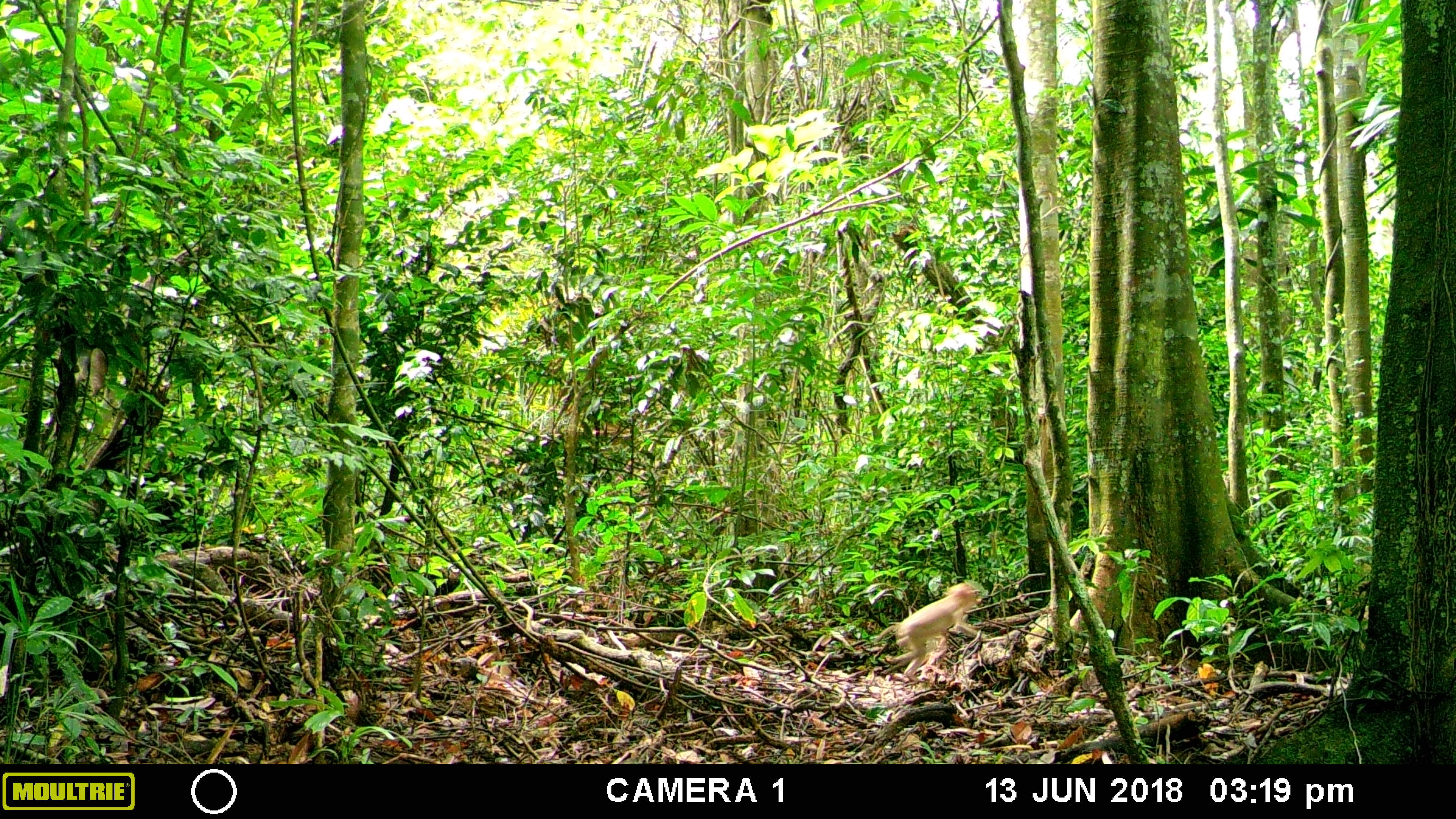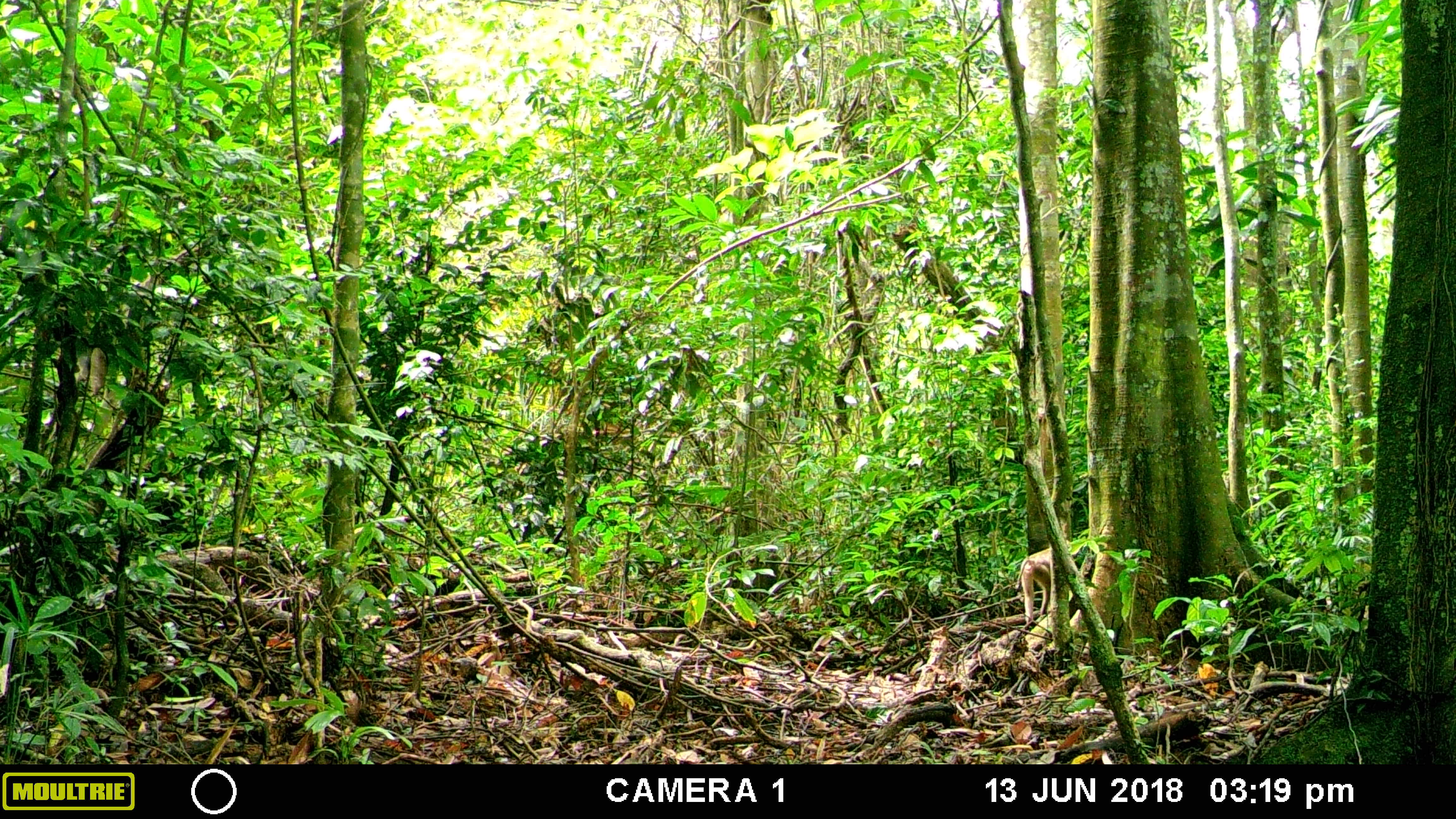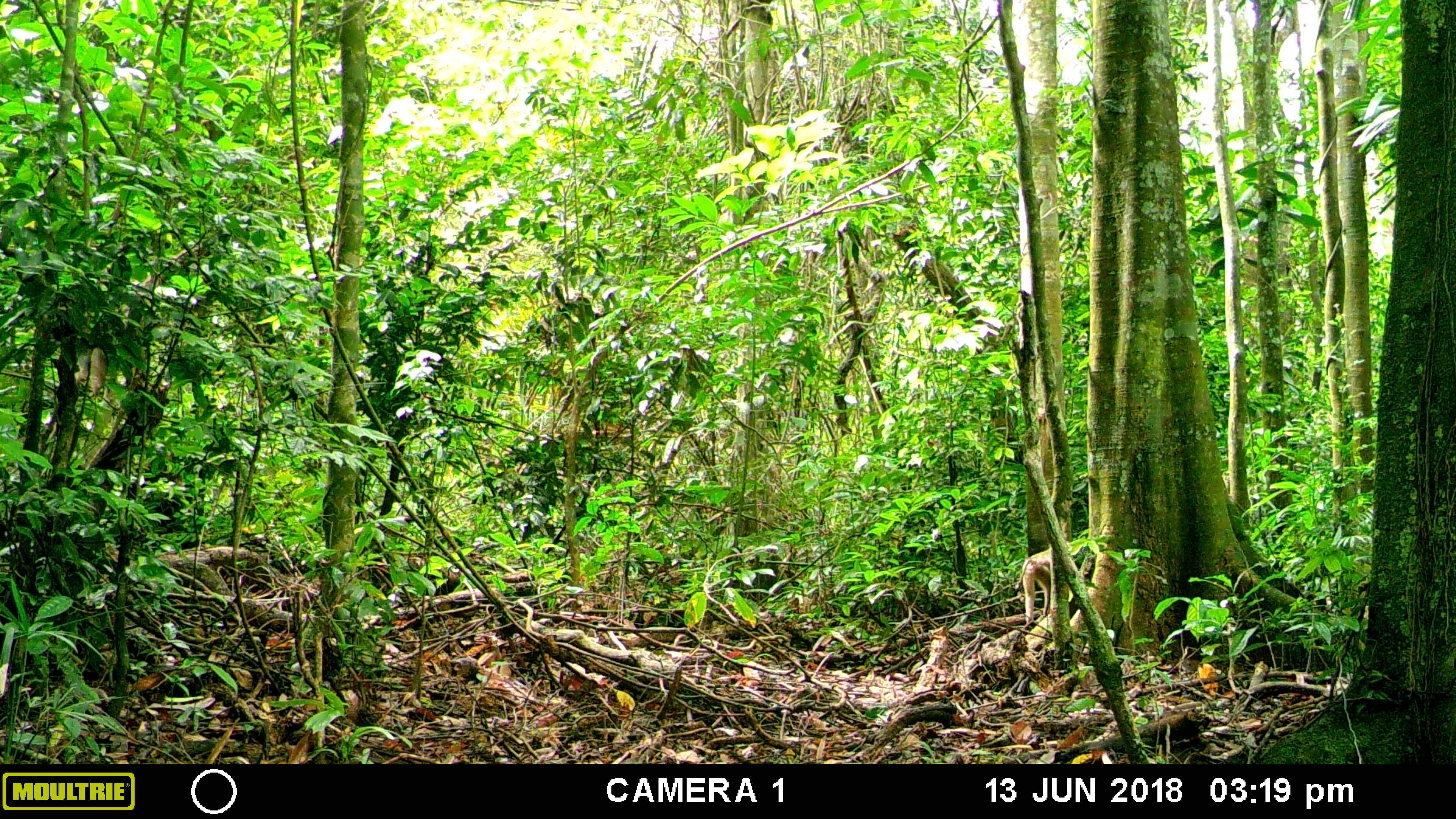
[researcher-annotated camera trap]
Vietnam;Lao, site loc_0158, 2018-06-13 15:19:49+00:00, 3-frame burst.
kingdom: Animalia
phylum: Chordata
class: Mammalia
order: Primates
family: Cercopithecidae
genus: Macaca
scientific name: Macaca nemestrina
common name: pig-tailed macaque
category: pig tailed macaque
Pig tailed macaque (pig-tailed macaque) (Macaca nemestrina). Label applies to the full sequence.